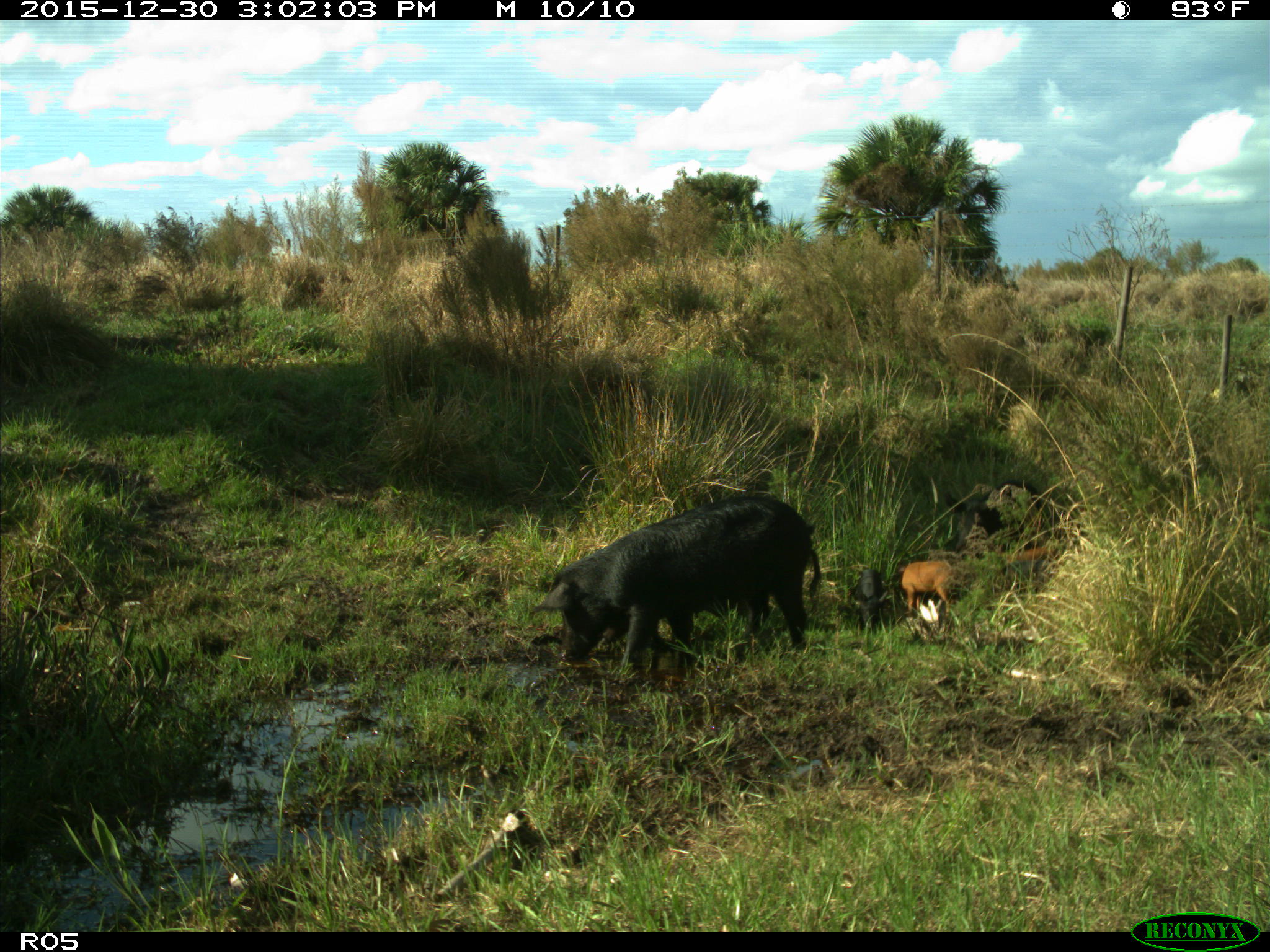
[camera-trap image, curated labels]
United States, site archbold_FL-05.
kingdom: Animalia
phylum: Chordata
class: Mammalia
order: Artiodactyla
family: Suidae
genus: Sus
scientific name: Sus scrofa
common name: wild boar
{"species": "Sus scrofa (wild boar)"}